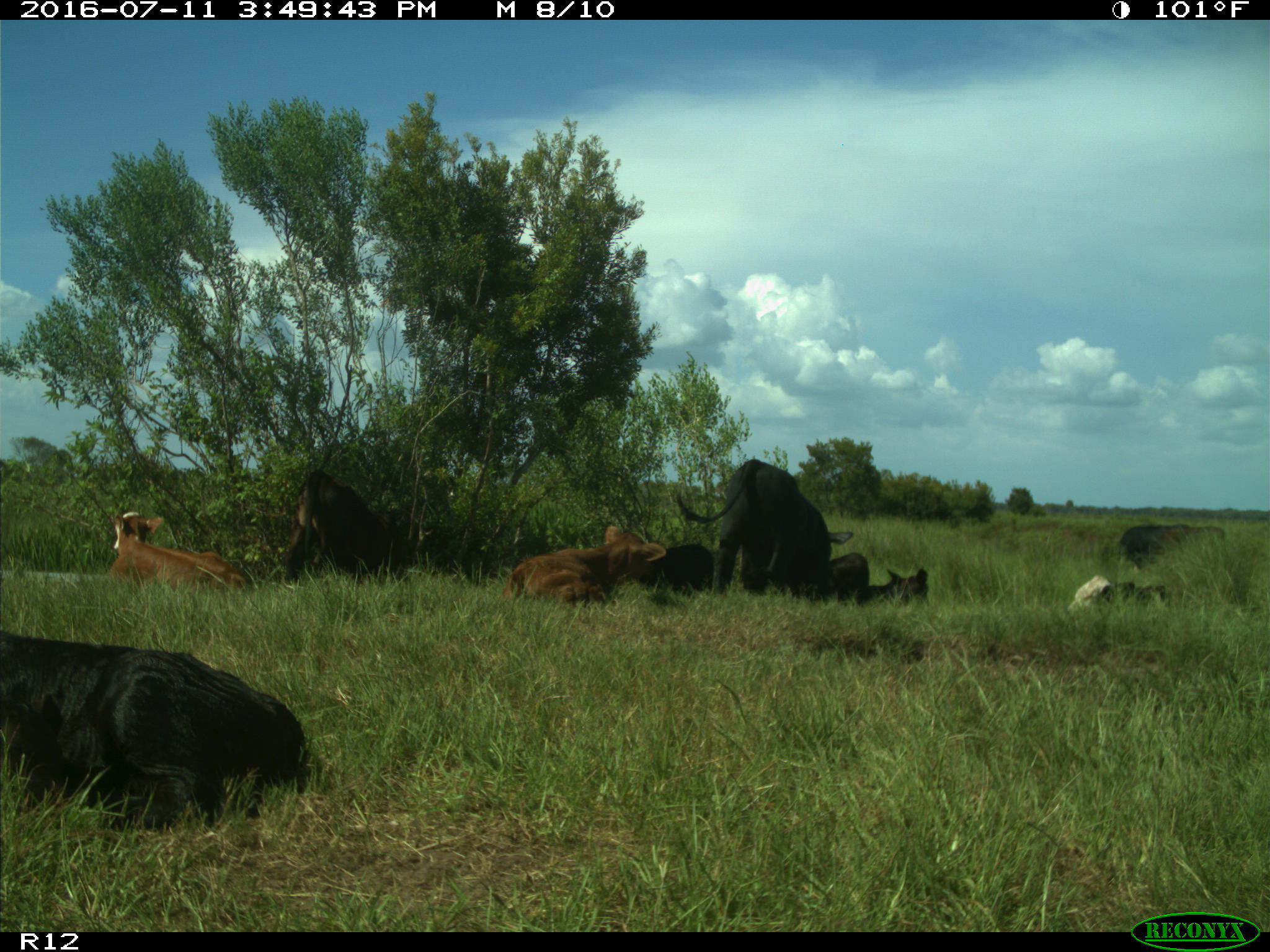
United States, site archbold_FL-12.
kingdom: Animalia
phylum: Chordata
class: Mammalia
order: Artiodactyla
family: Bovidae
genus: Bos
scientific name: Bos taurus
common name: domestic cow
Bos taurus (domestic cow).